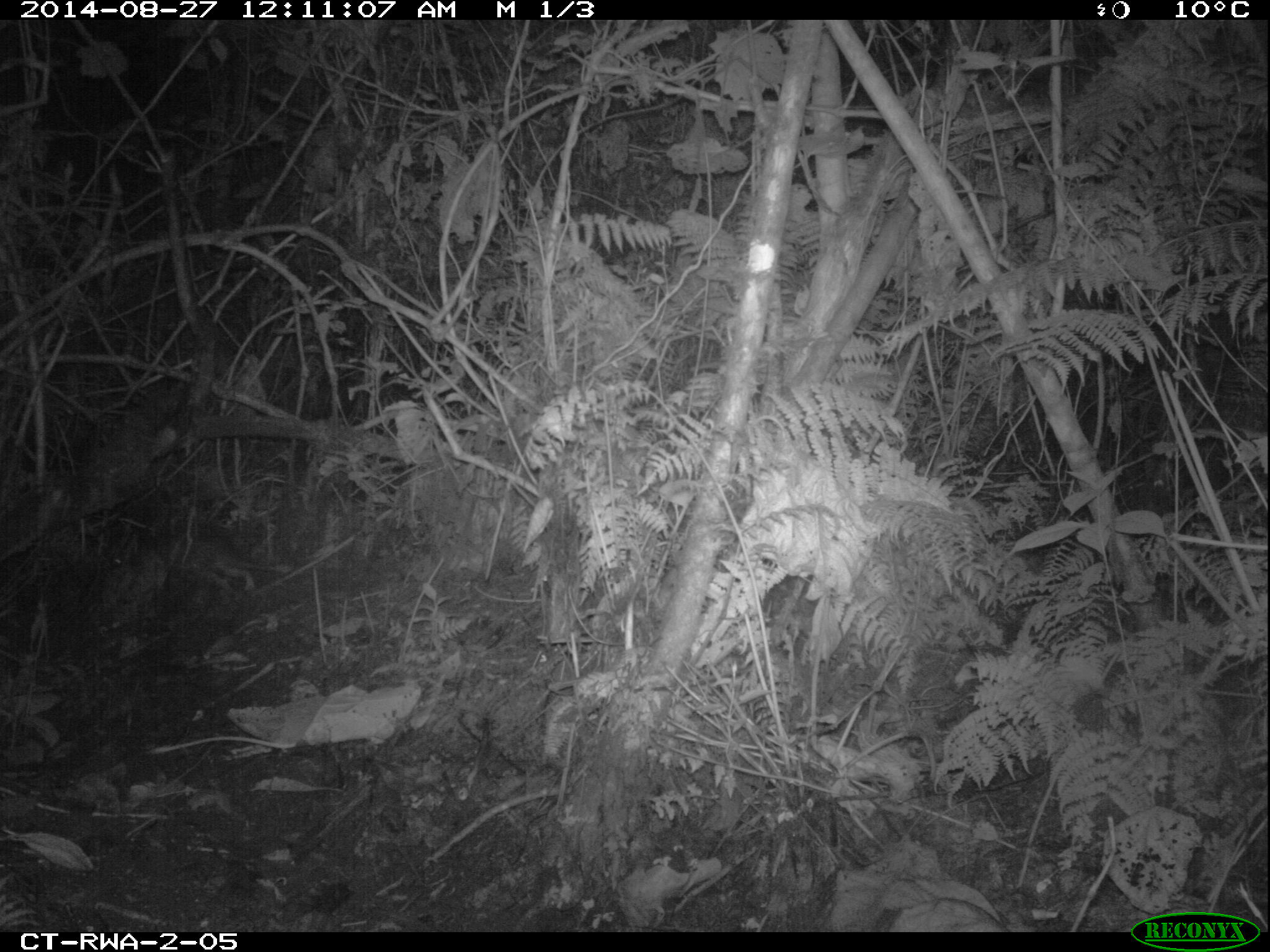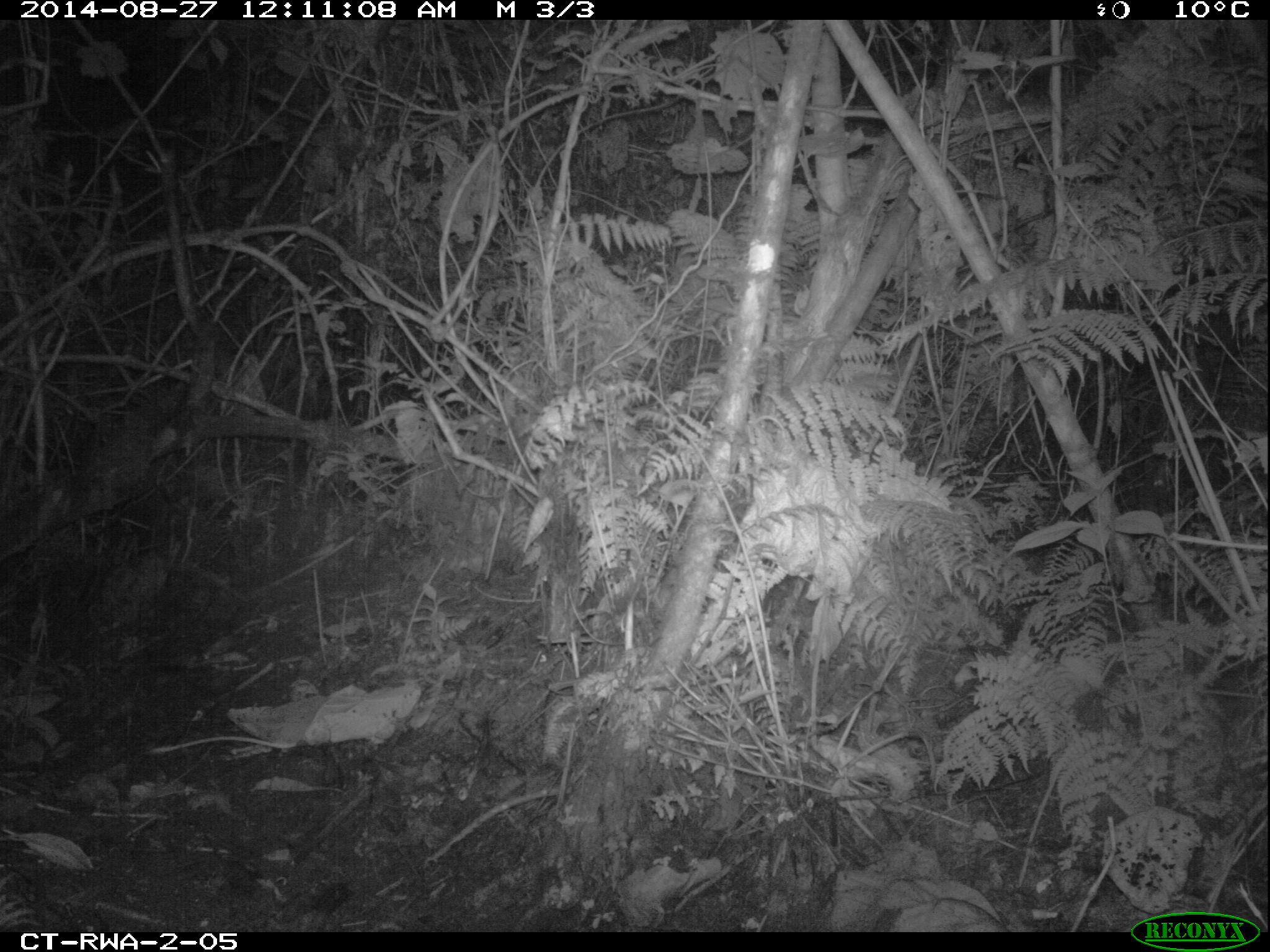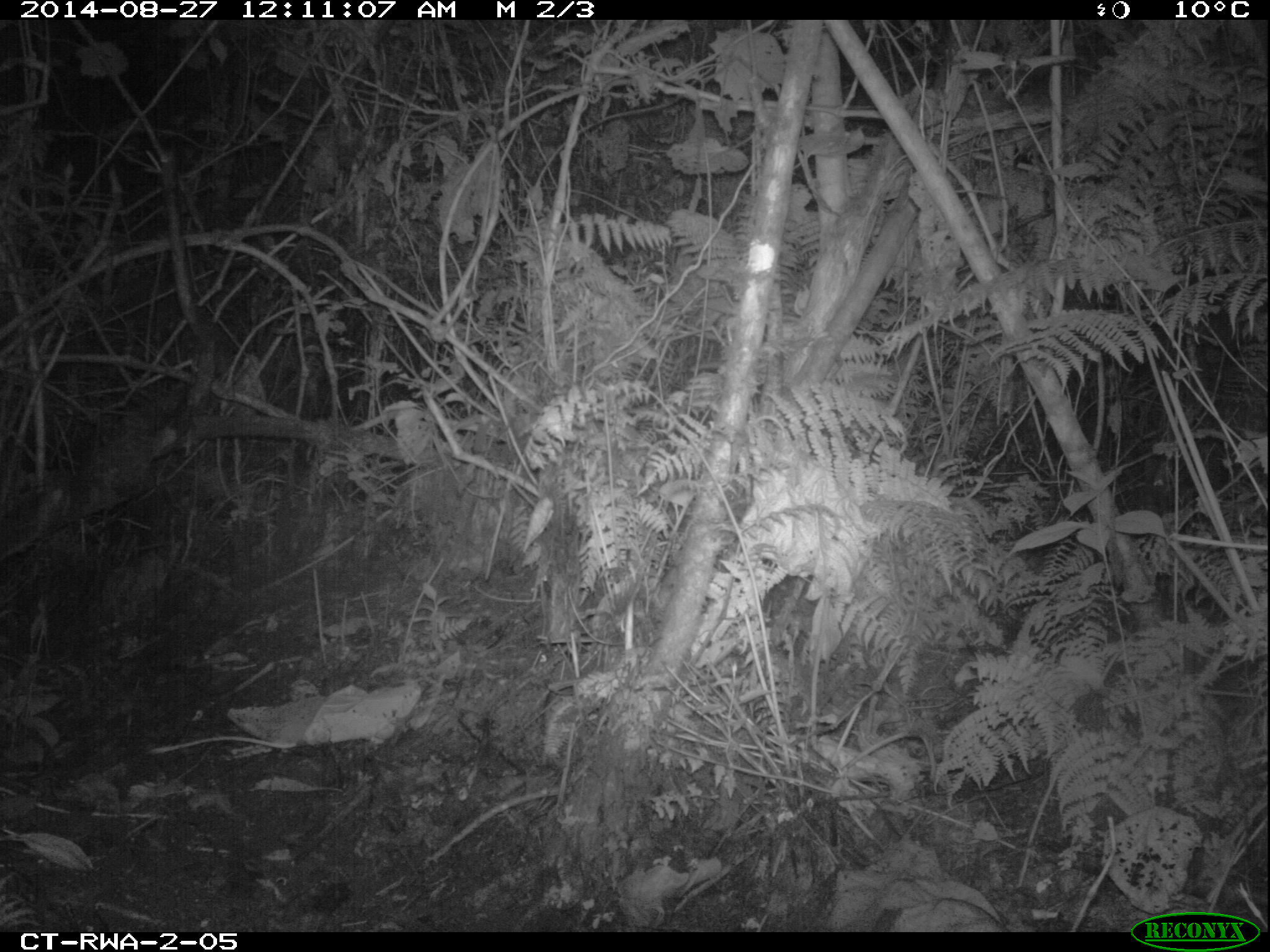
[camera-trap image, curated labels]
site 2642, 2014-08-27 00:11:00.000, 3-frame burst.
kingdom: Animalia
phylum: Chordata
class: Mammalia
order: Rodentia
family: Nesomyidae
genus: Cricetomys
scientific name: Cricetomys gambianus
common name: african giant pouched rat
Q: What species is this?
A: Cricetomys gambianus (african giant pouched rat).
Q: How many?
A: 1.